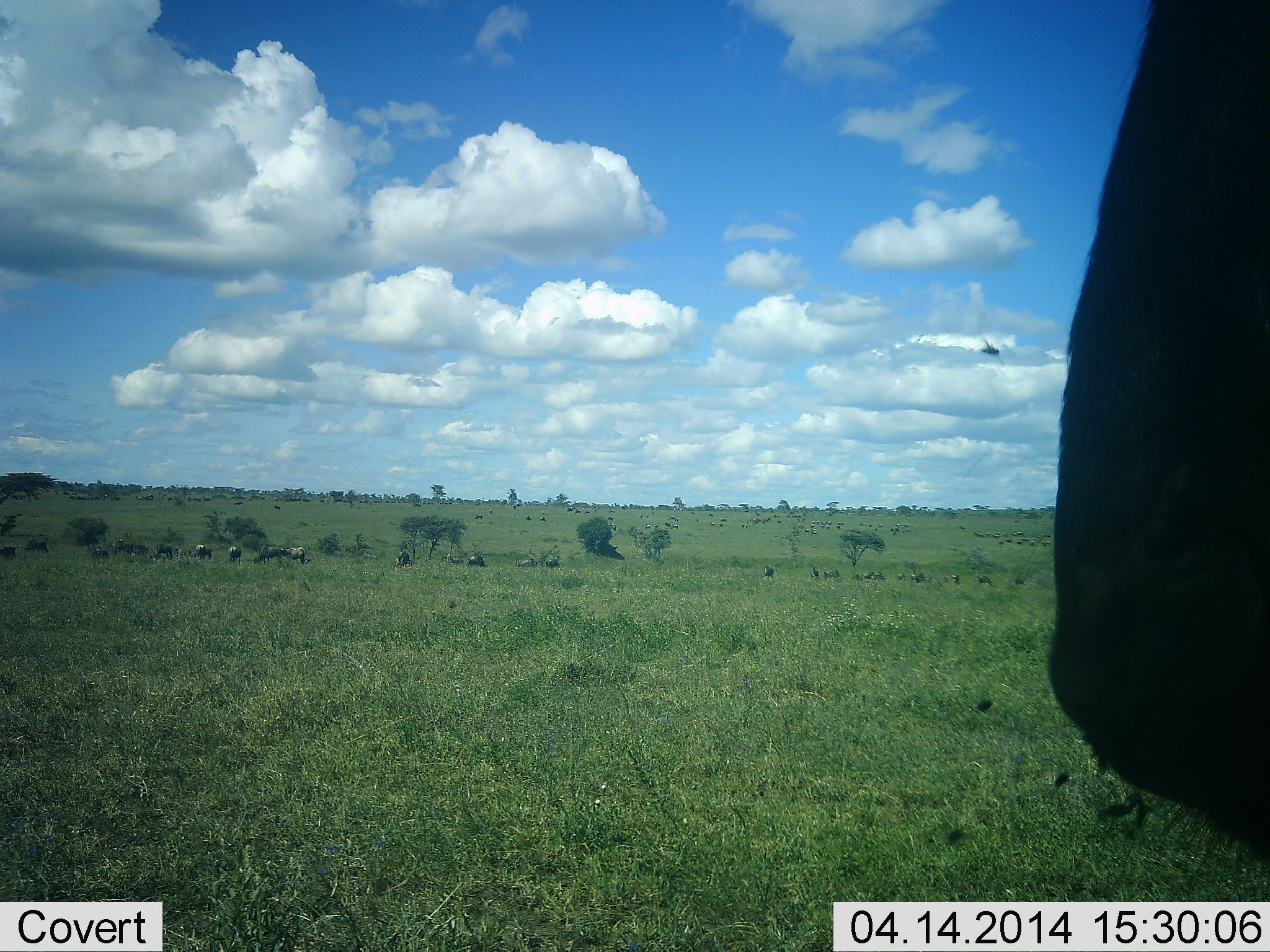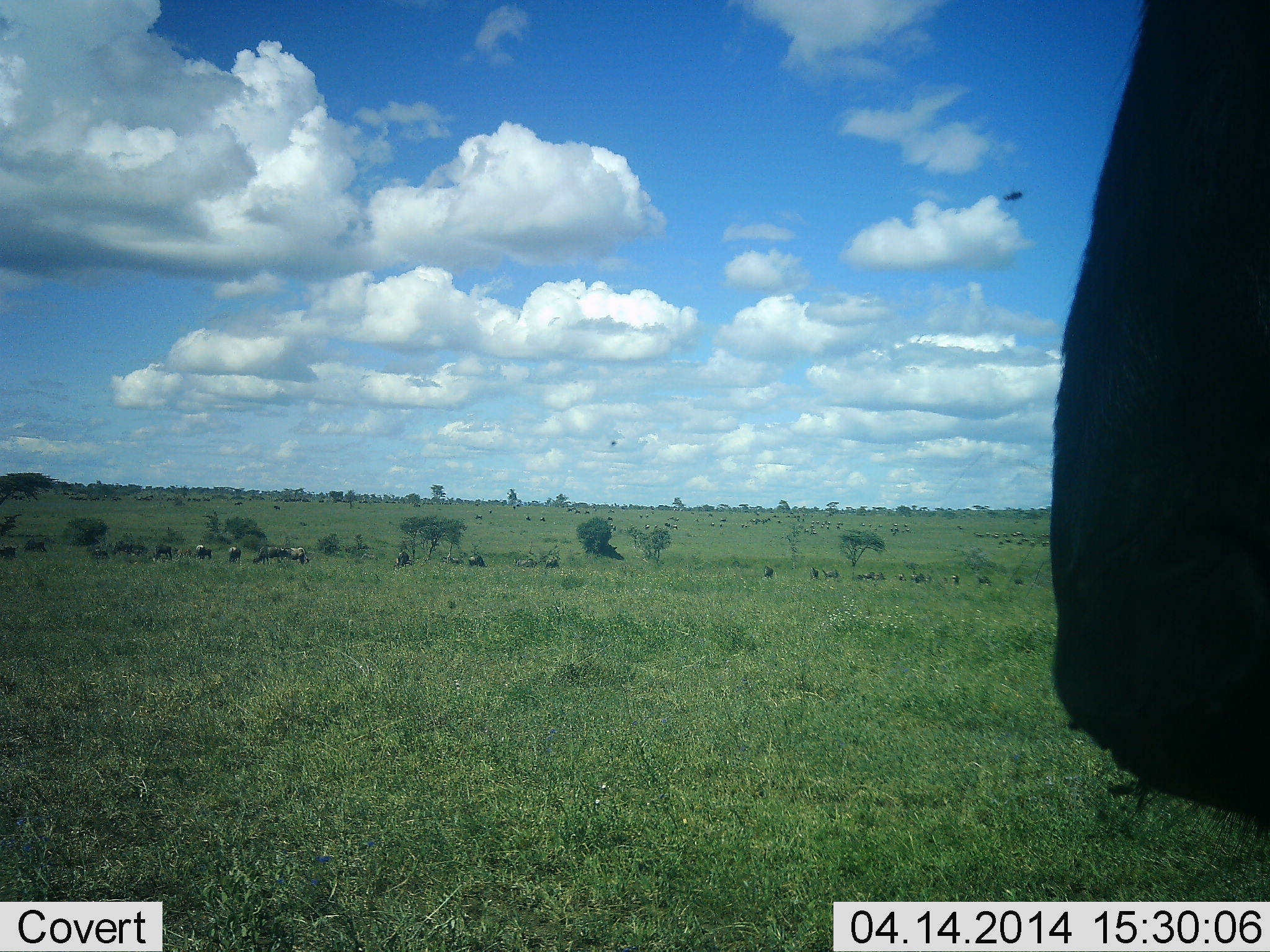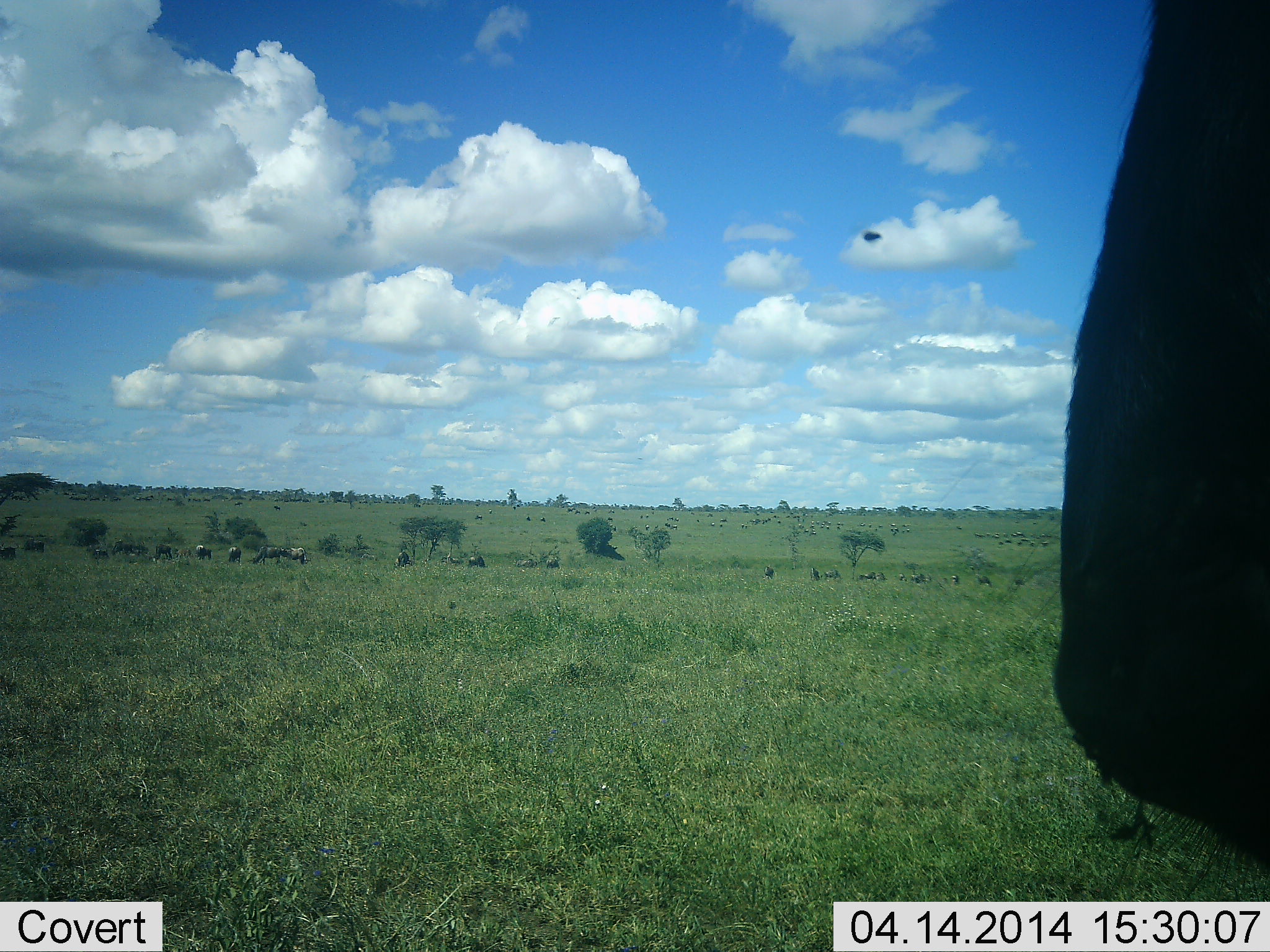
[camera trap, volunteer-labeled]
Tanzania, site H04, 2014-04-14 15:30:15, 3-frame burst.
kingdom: Animalia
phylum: Chordata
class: Mammalia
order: Artiodactyla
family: Bovidae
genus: Connochaetes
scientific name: Connochaetes taurinus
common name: blue wildebeest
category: wildebeest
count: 11-50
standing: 75%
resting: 17%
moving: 8%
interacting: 0%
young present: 0%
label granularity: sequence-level